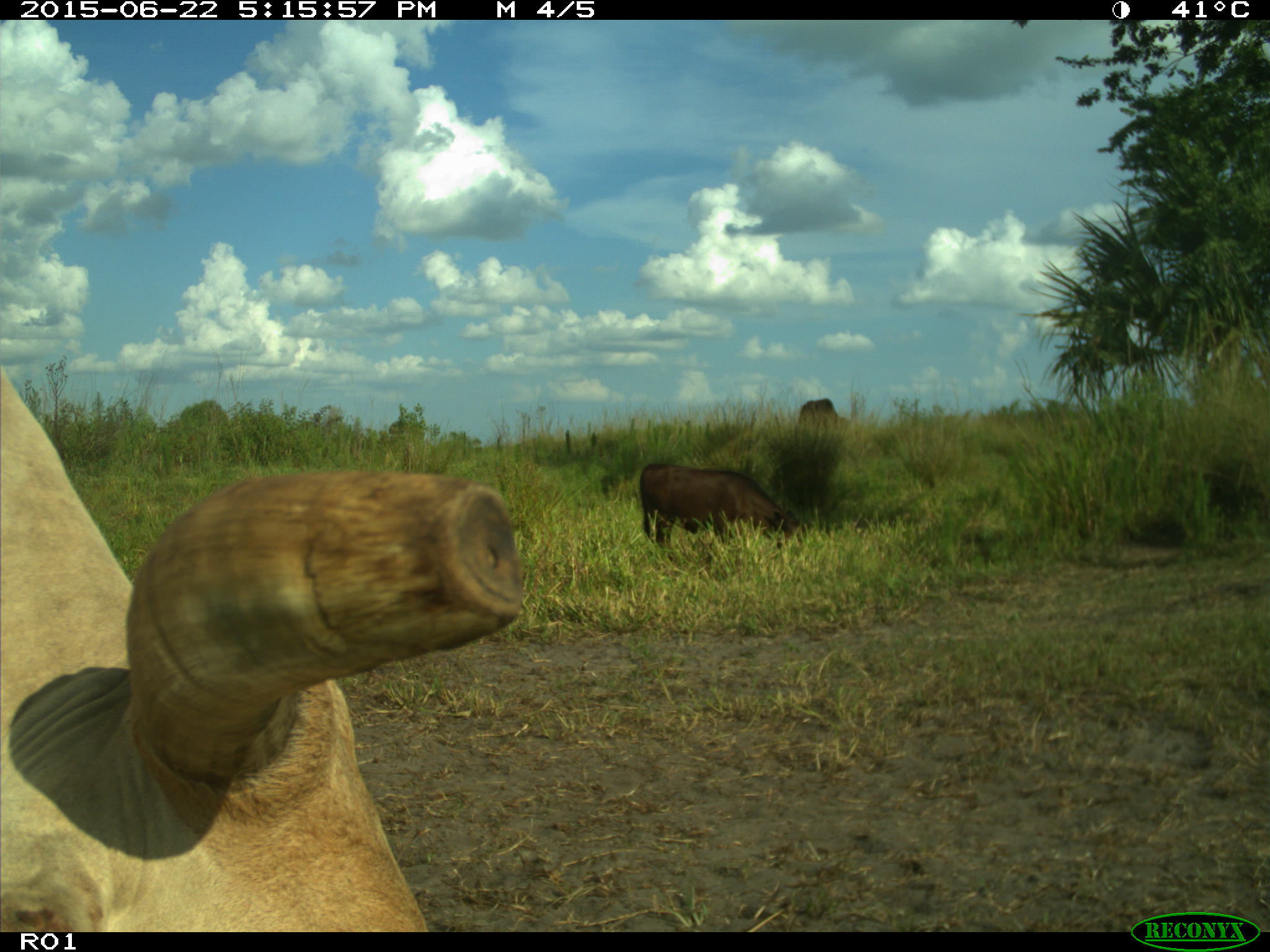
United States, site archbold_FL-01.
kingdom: Animalia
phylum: Chordata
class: Mammalia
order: Artiodactyla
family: Bovidae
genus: Bos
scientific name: Bos taurus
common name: domestic cow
Bos taurus (domestic cow).